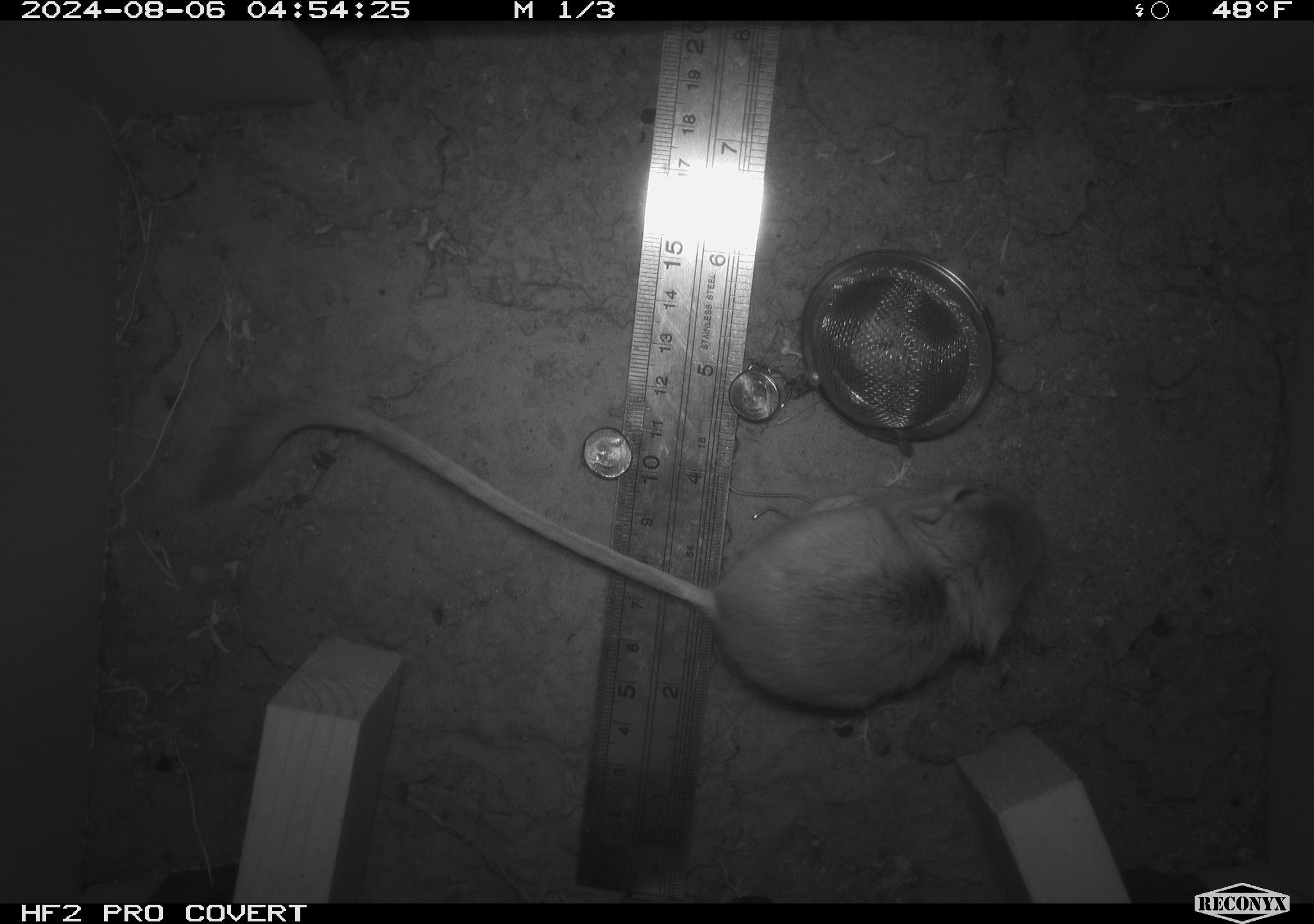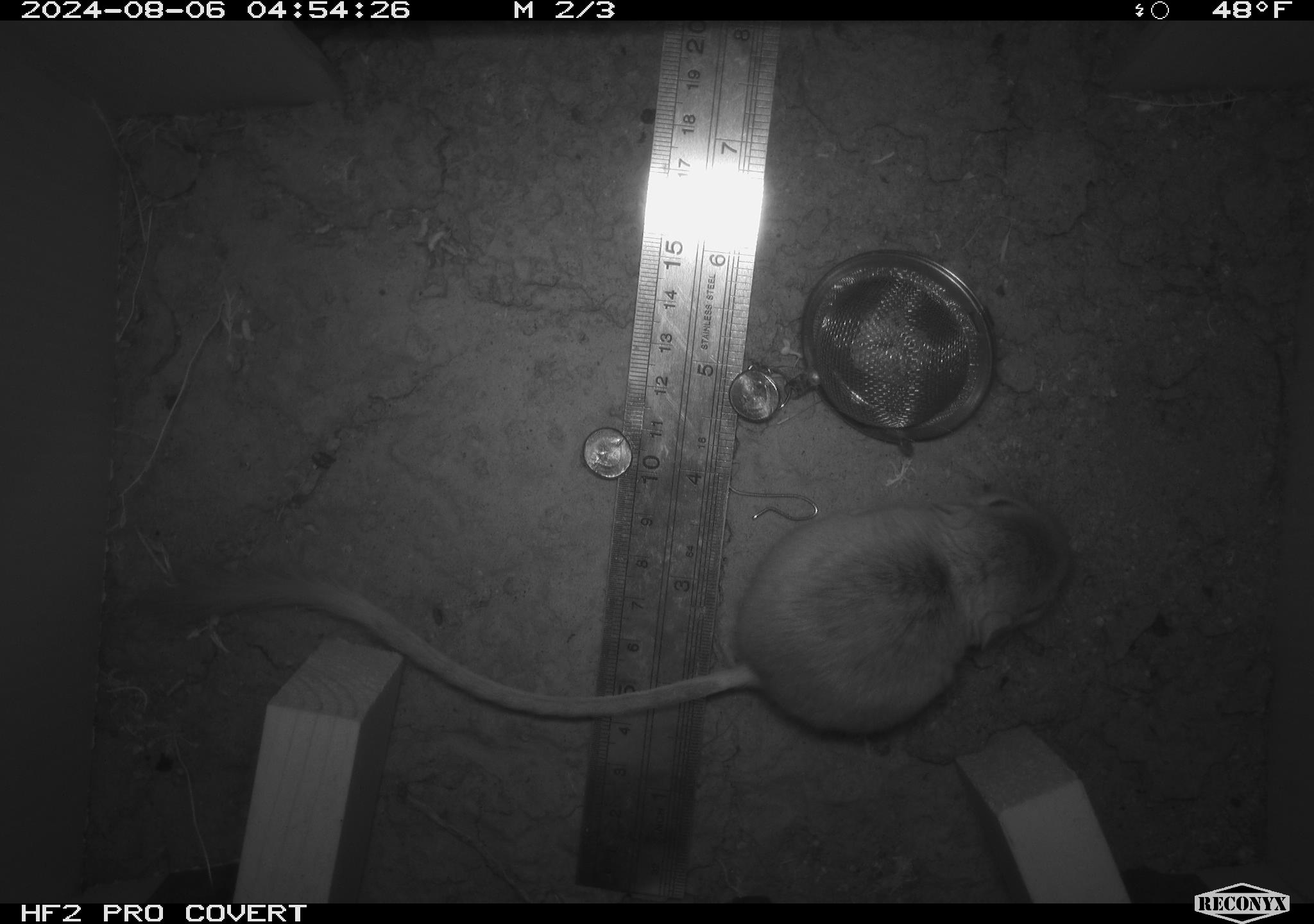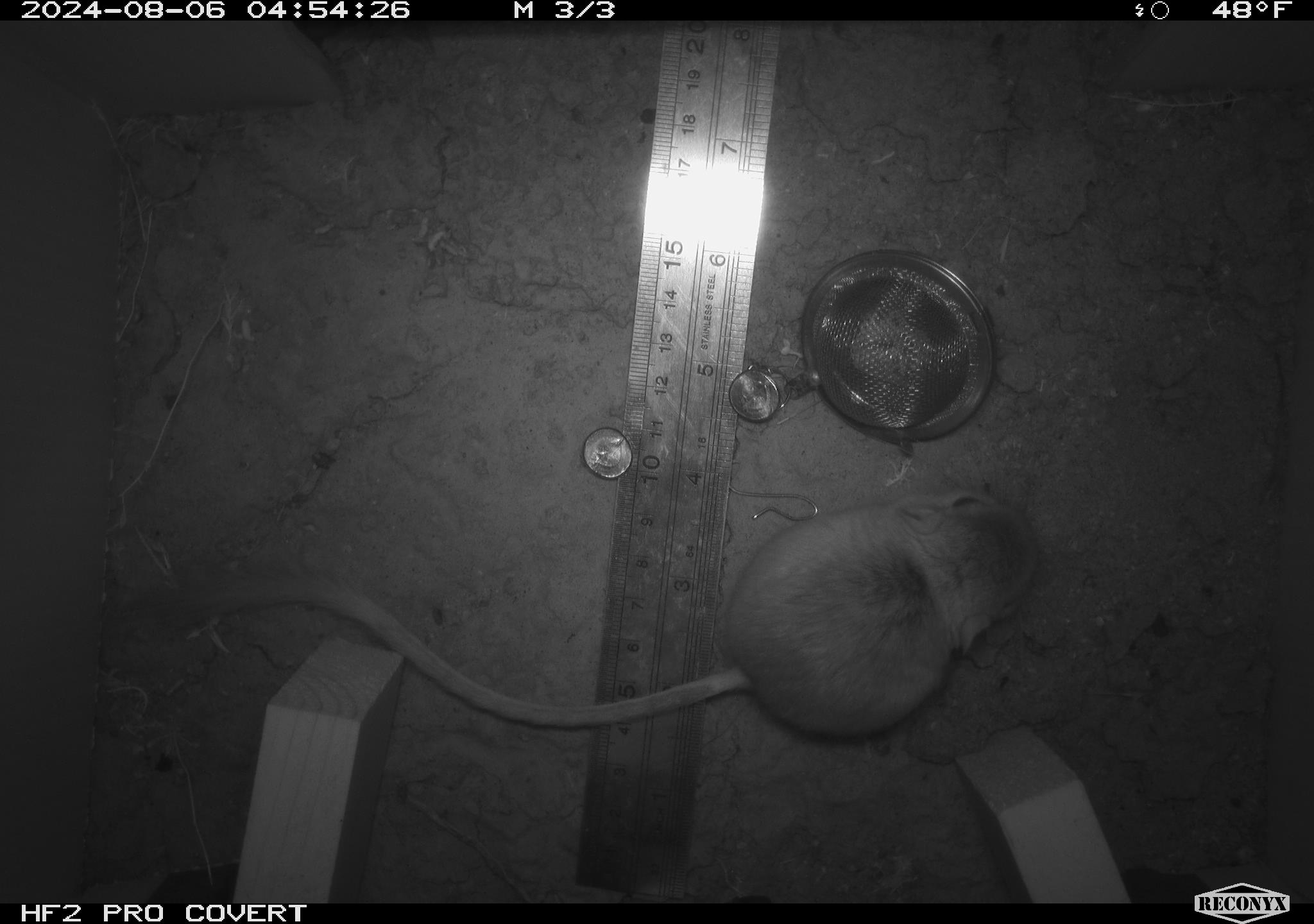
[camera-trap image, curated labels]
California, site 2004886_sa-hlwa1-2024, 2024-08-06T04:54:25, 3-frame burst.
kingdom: Animalia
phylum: Chordata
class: Mammalia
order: Rodentia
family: Heteromyidae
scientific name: Heteromyidae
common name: kangaroo rats and pocket mice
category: heteromyidae family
Heteromyidae family (kangaroo rats and pocket mice) (Heteromyidae).